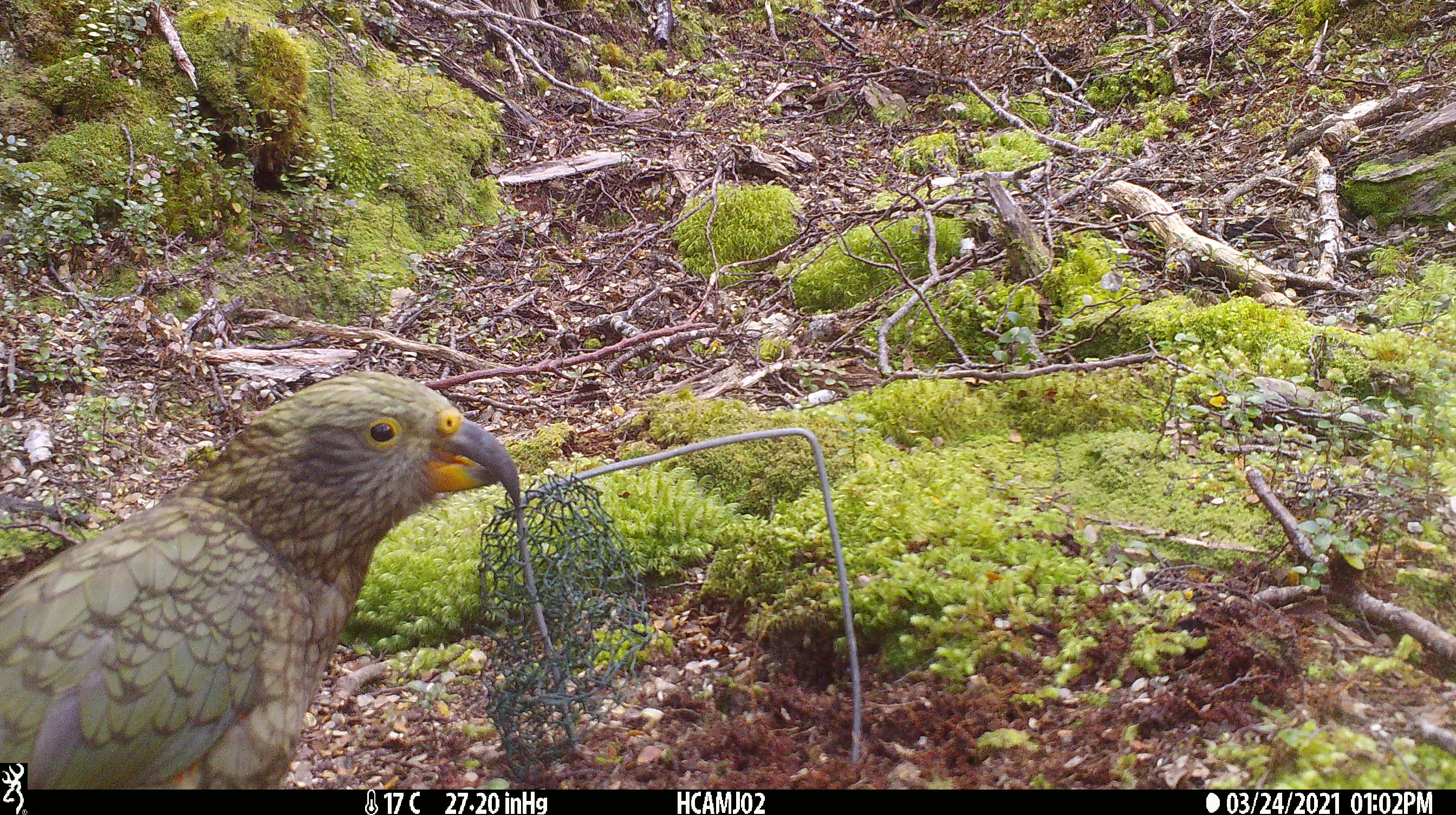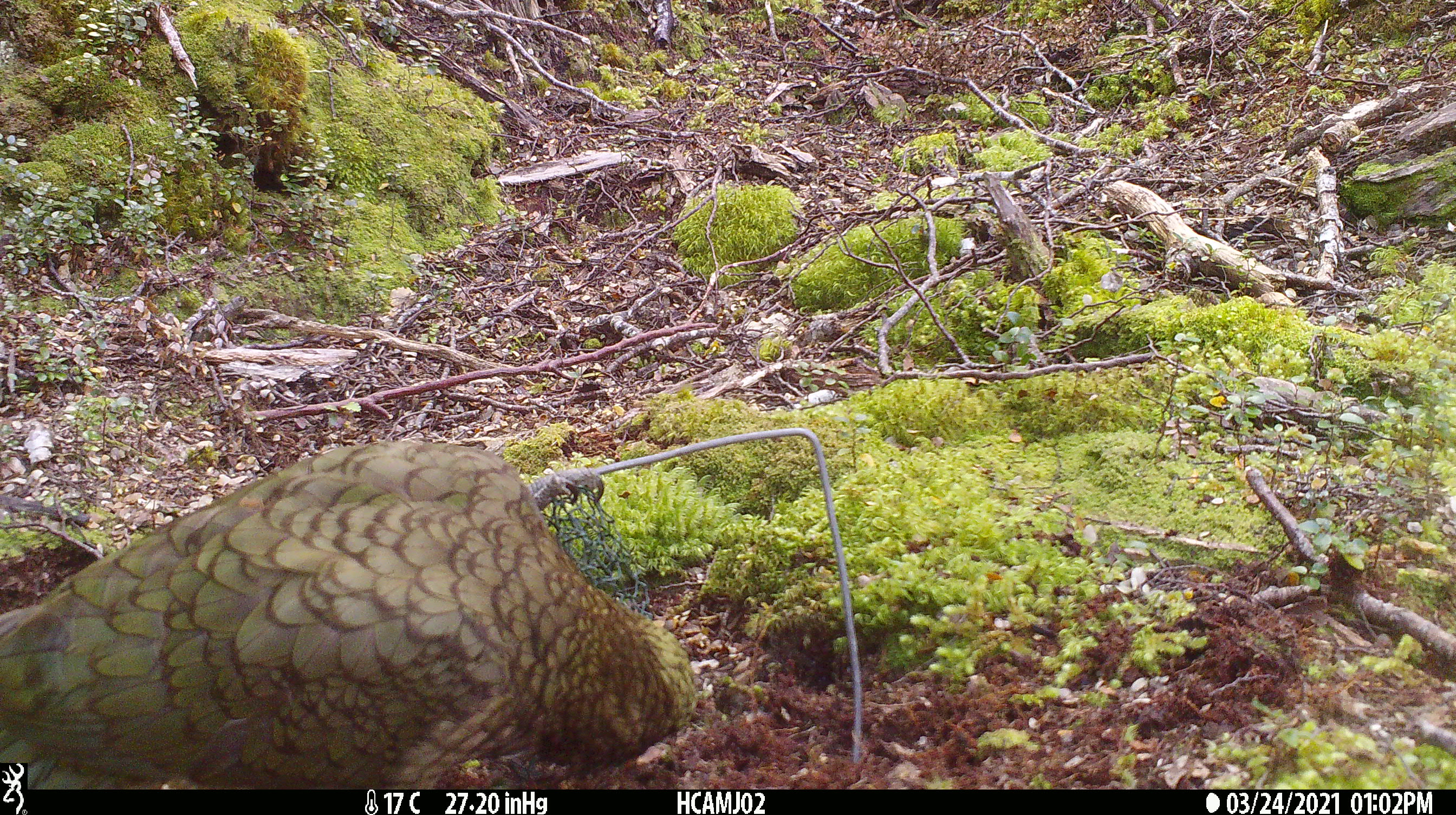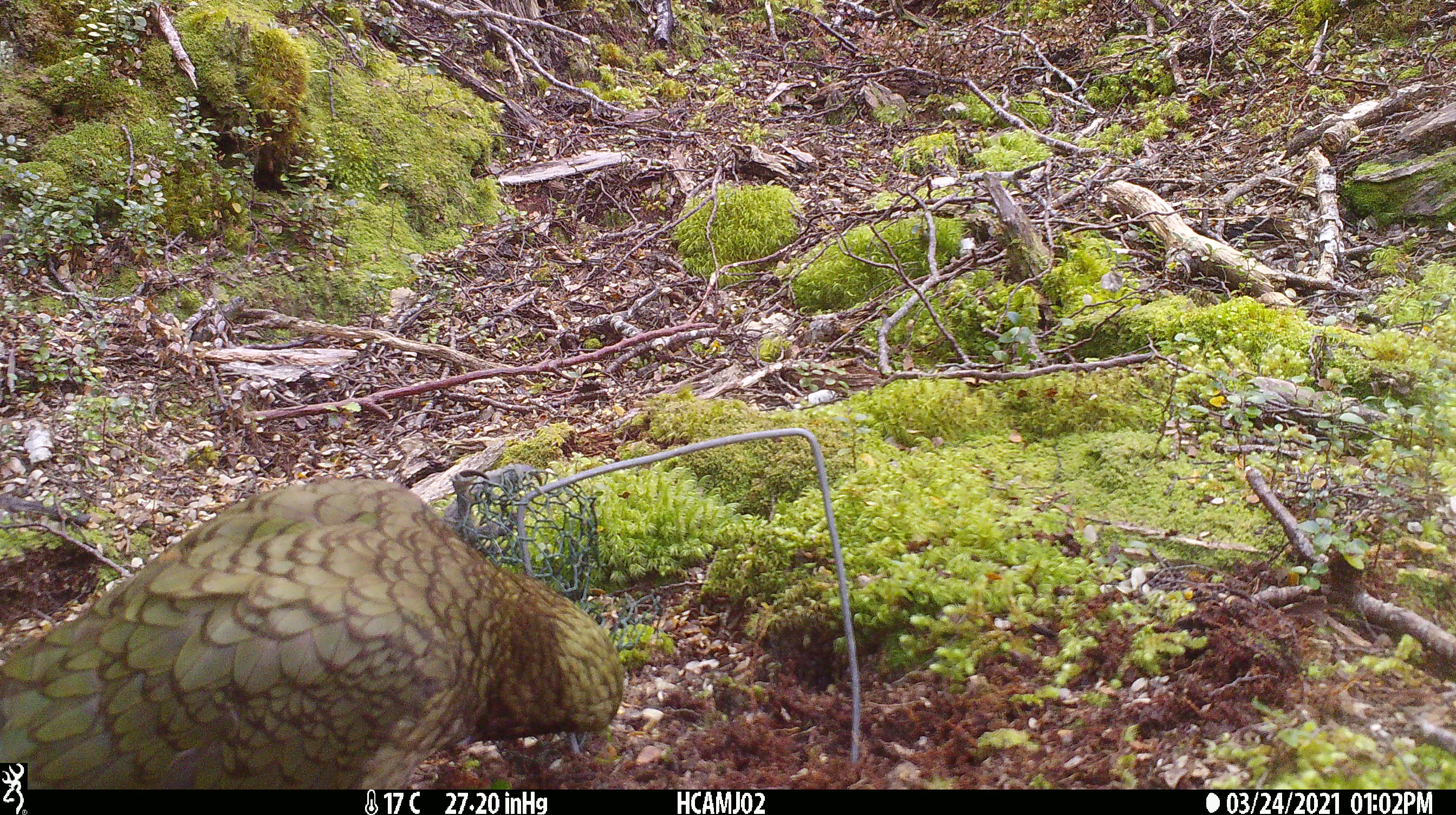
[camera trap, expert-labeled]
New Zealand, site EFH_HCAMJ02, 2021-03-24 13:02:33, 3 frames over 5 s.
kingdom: Animalia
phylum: Chordata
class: Aves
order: Psittaciformes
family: Strigopidae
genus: Nestor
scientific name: Nestor notabilis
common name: kea